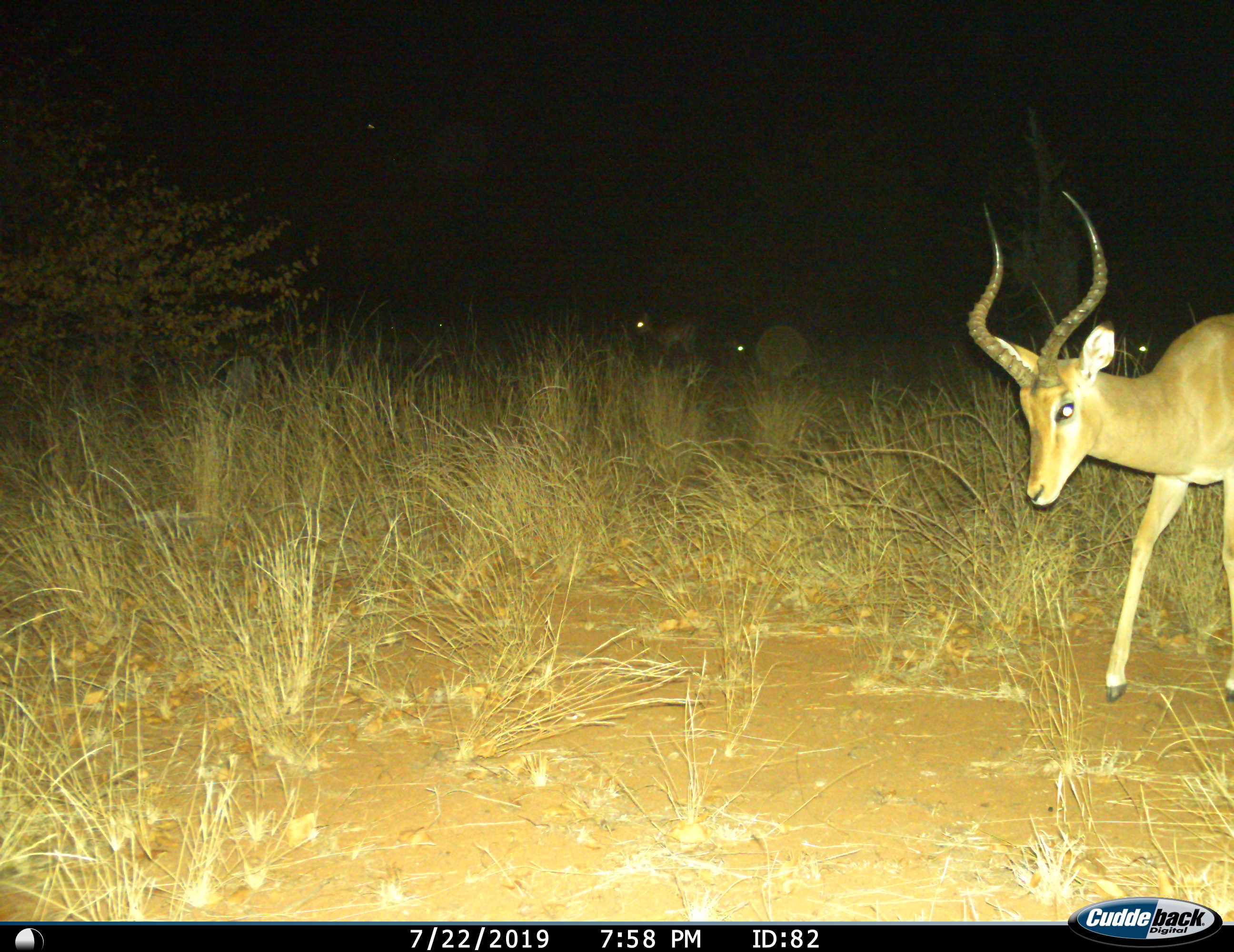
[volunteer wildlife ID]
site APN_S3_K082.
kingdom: Animalia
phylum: Chordata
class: Mammalia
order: Artiodactyla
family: Bovidae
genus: Aepyceros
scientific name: Aepyceros melampus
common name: impala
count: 4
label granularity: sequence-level